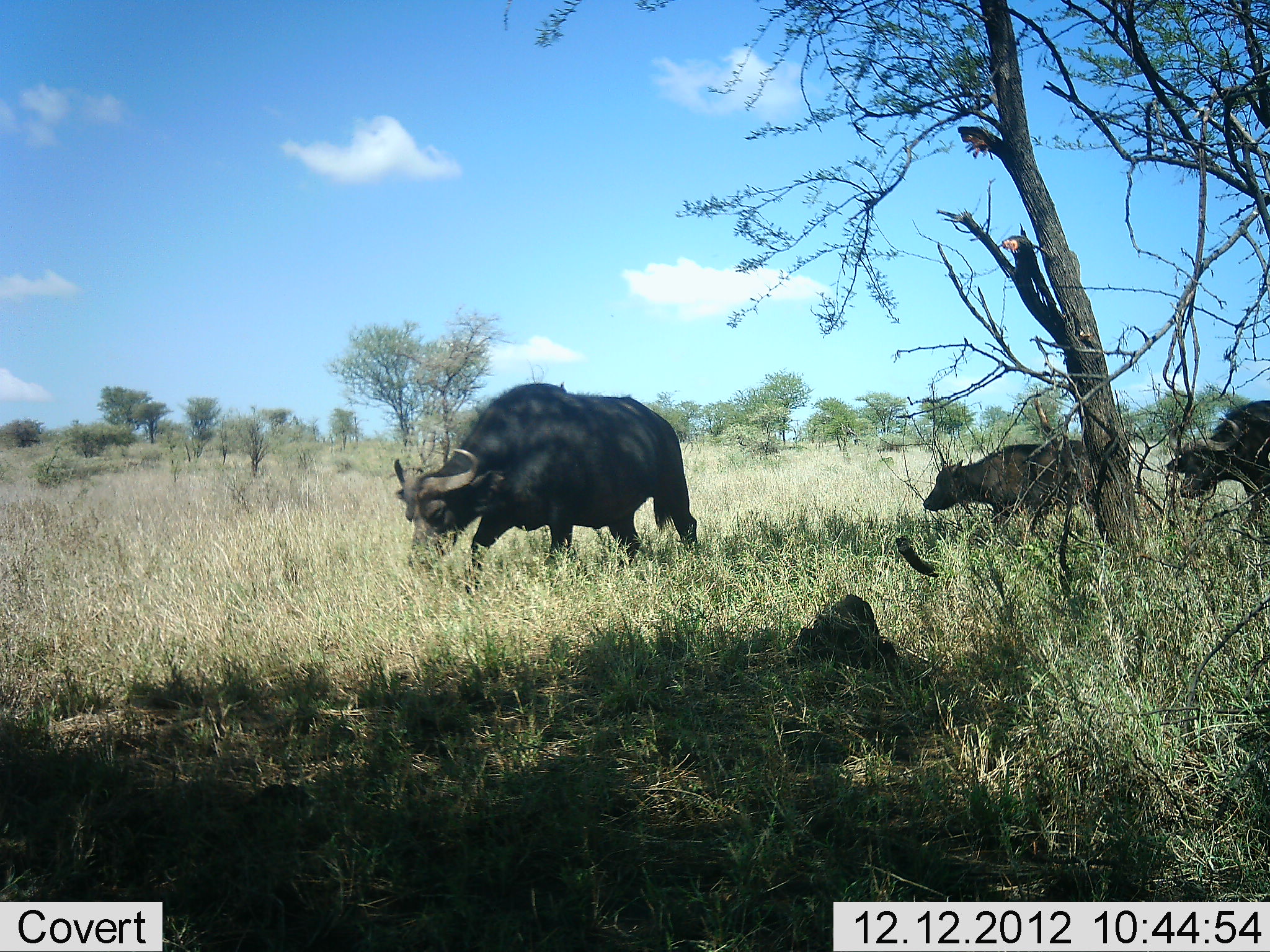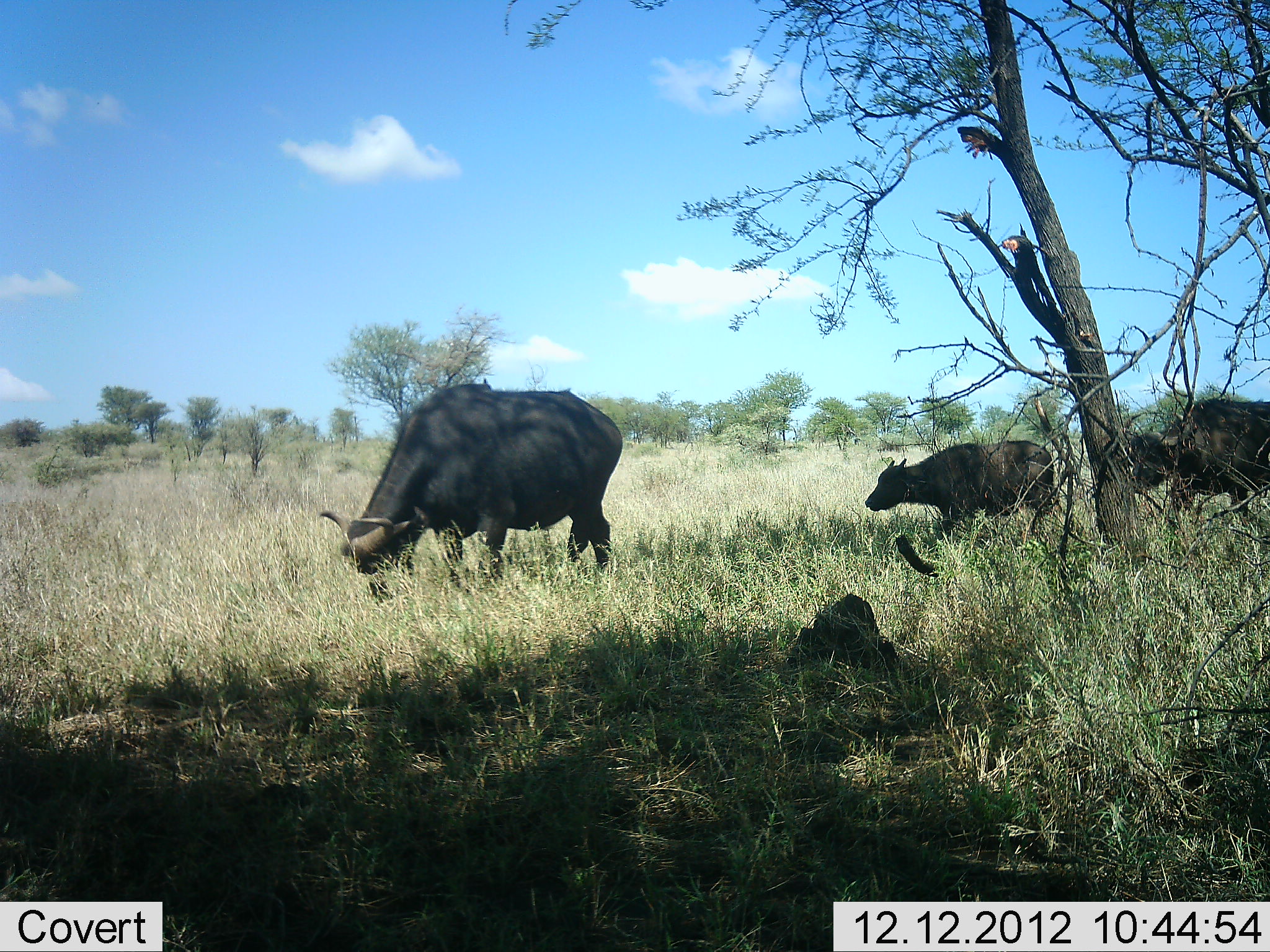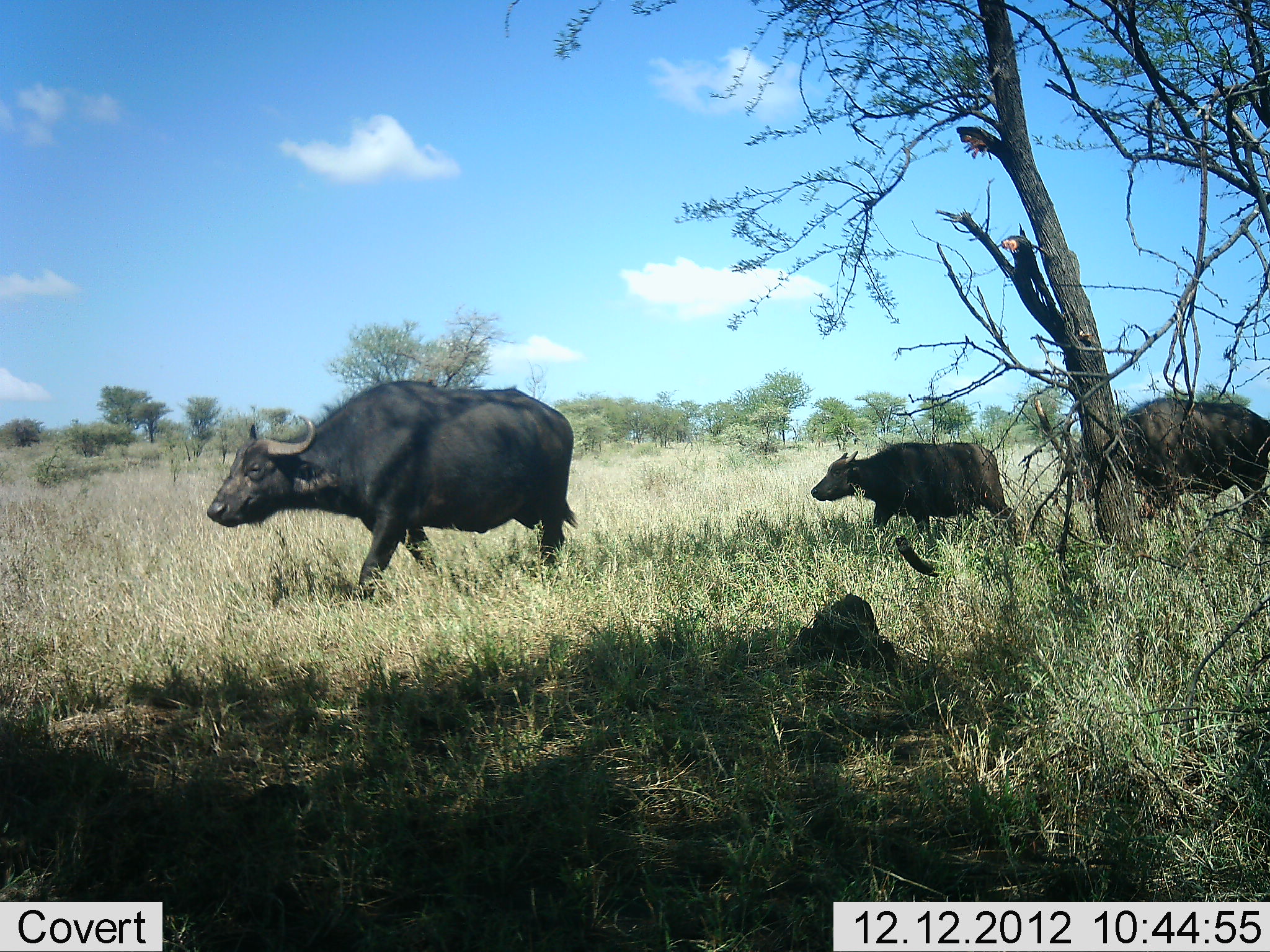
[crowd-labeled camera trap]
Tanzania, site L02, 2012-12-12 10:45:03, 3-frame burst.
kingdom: Animalia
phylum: Chordata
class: Mammalia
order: Artiodactyla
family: Bovidae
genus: Syncerus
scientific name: Syncerus caffer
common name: cape buffalo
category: buffalo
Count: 3.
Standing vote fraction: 21%.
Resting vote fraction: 0%.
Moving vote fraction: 100%.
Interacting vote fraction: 0%.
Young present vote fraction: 47%.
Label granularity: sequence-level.